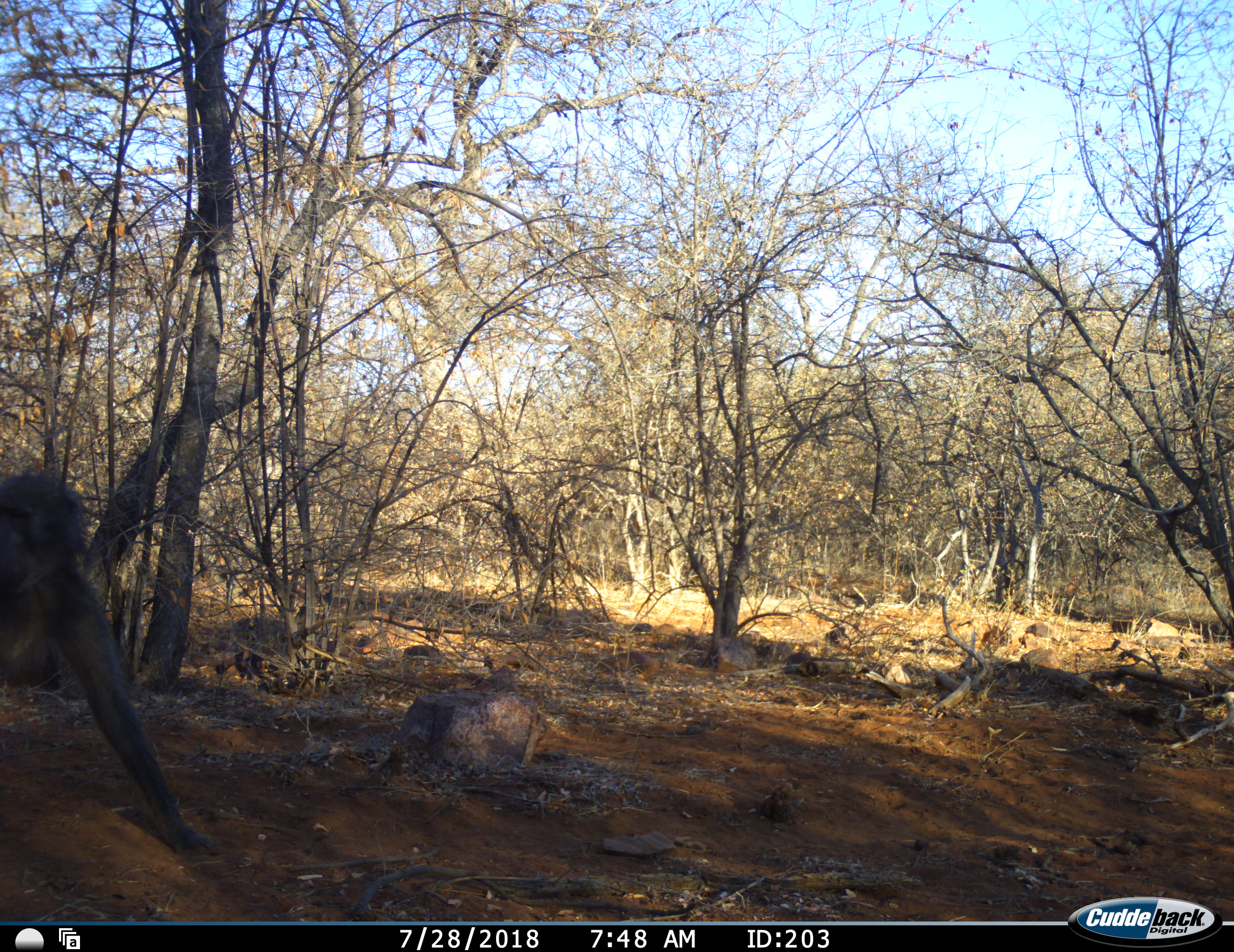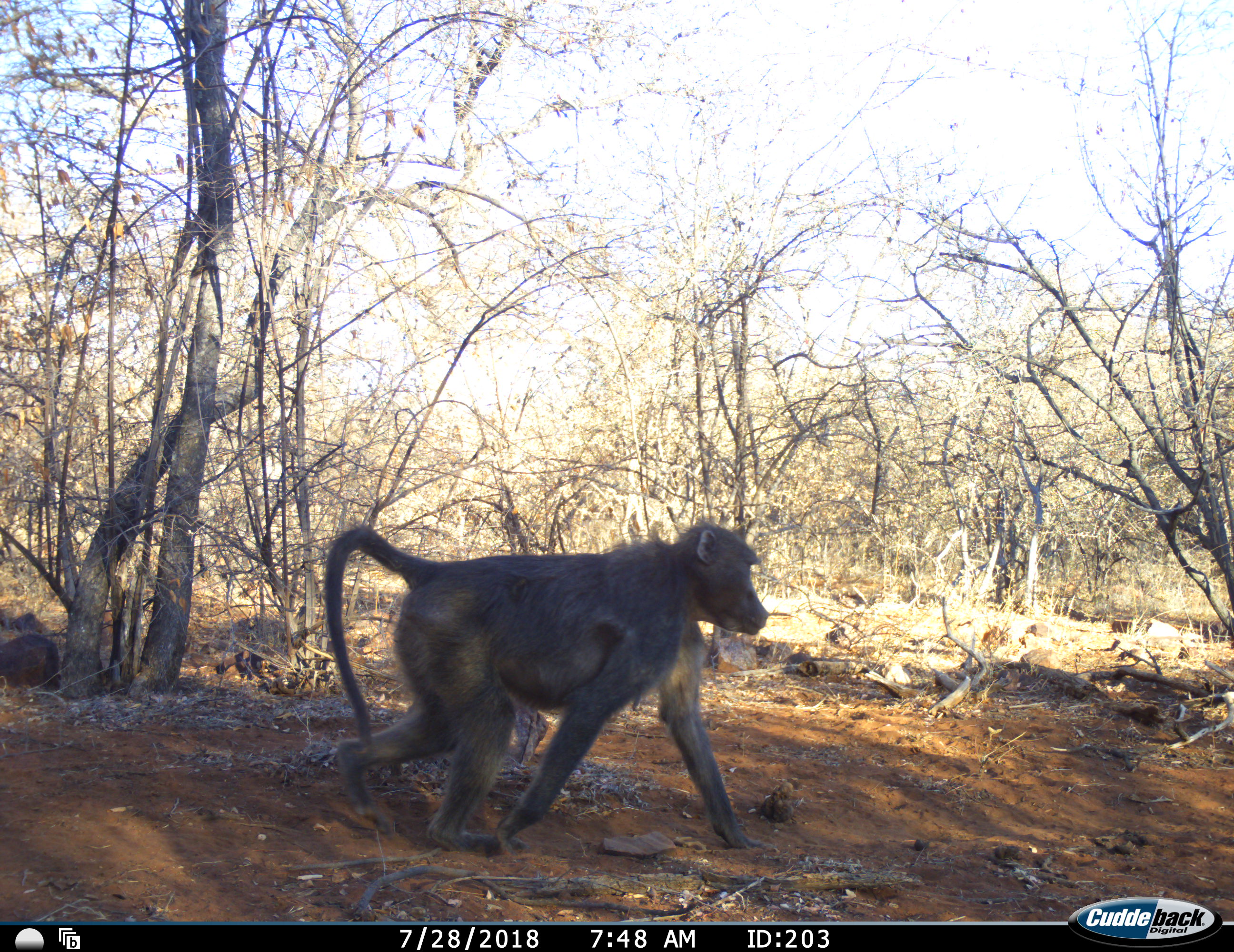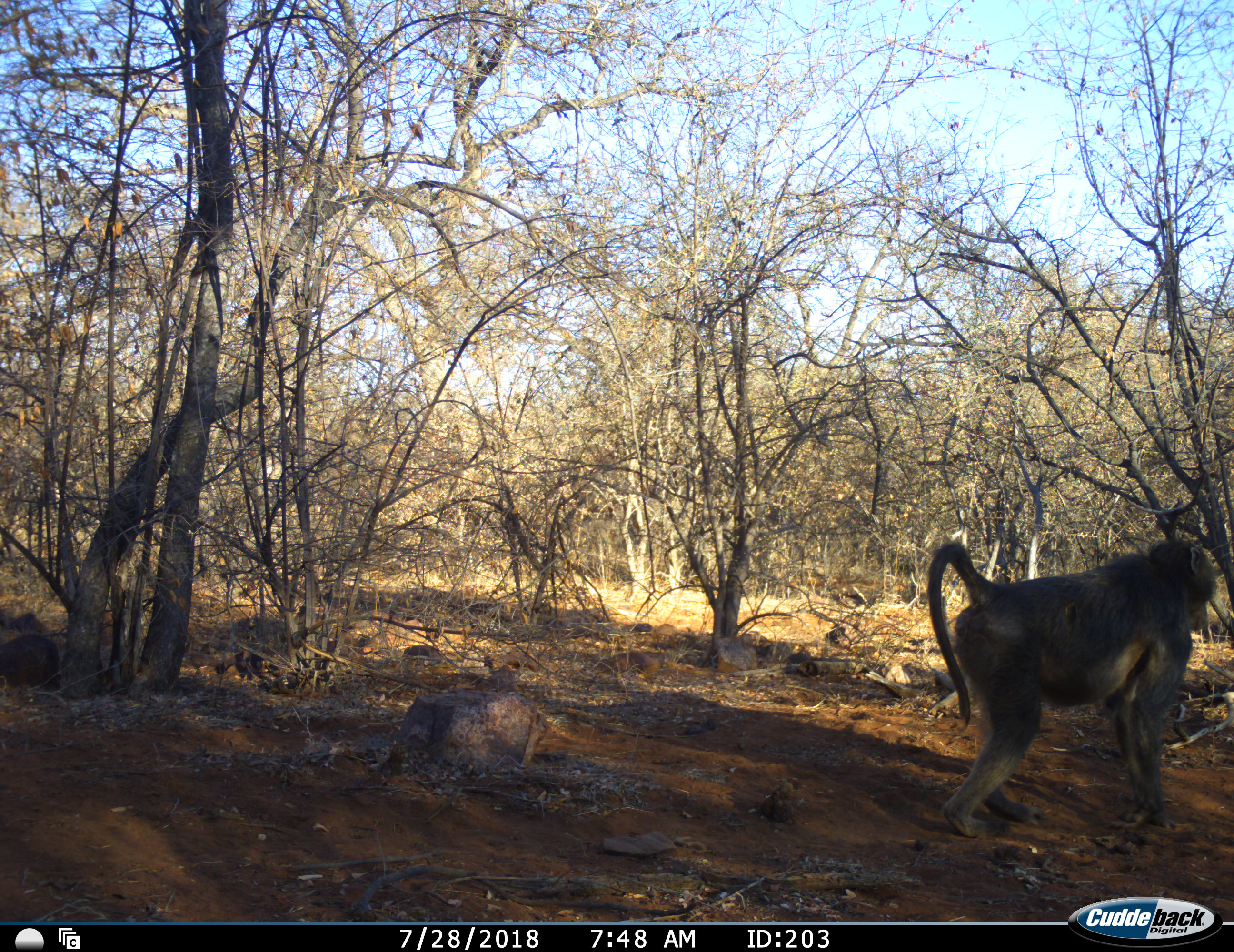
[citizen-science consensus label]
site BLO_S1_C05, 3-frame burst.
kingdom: Animalia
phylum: Chordata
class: Mammalia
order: Primates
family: Cercopithecidae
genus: Papio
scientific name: Papio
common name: baboon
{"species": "baboon (Papio)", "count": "1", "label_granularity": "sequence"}